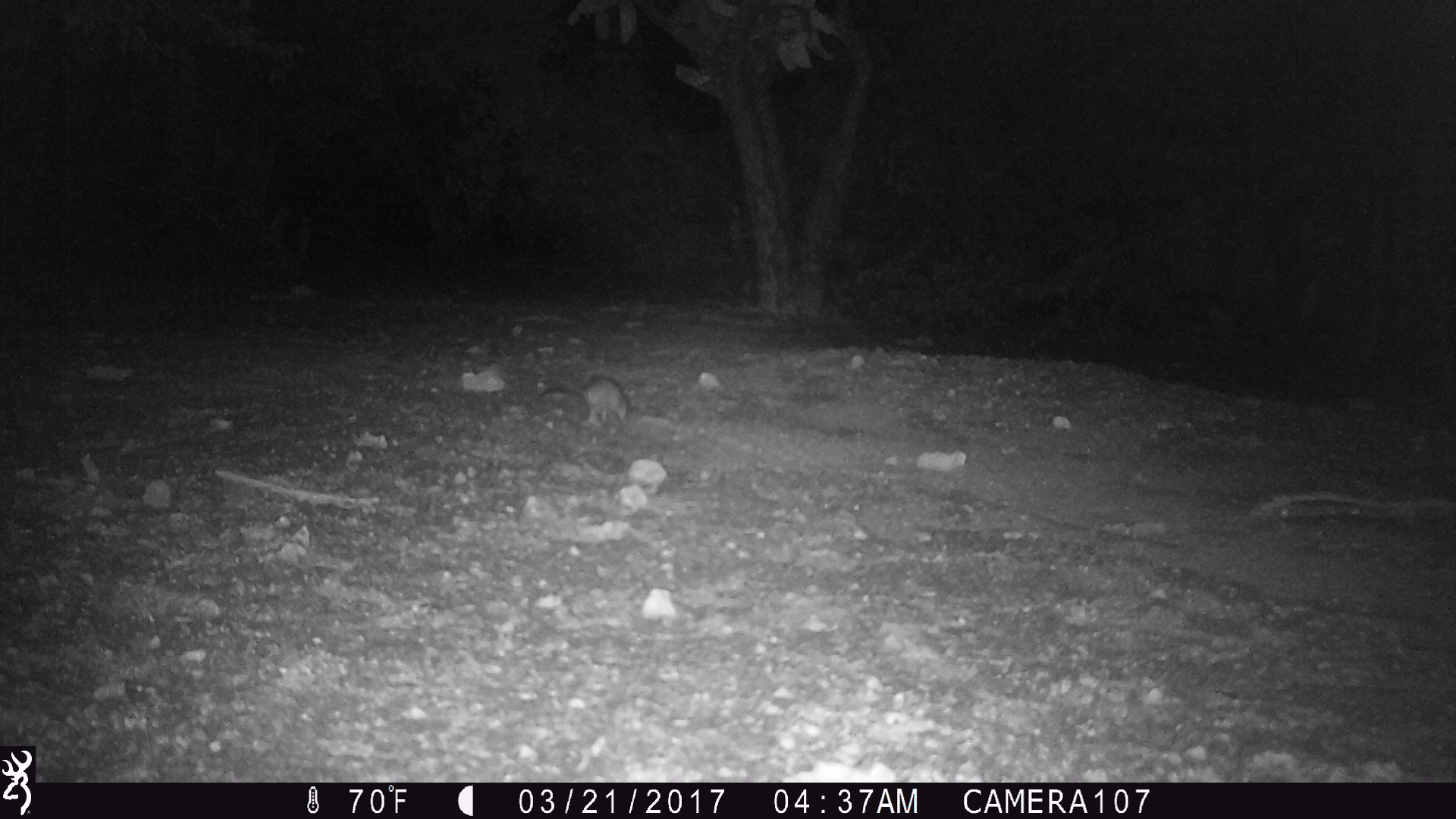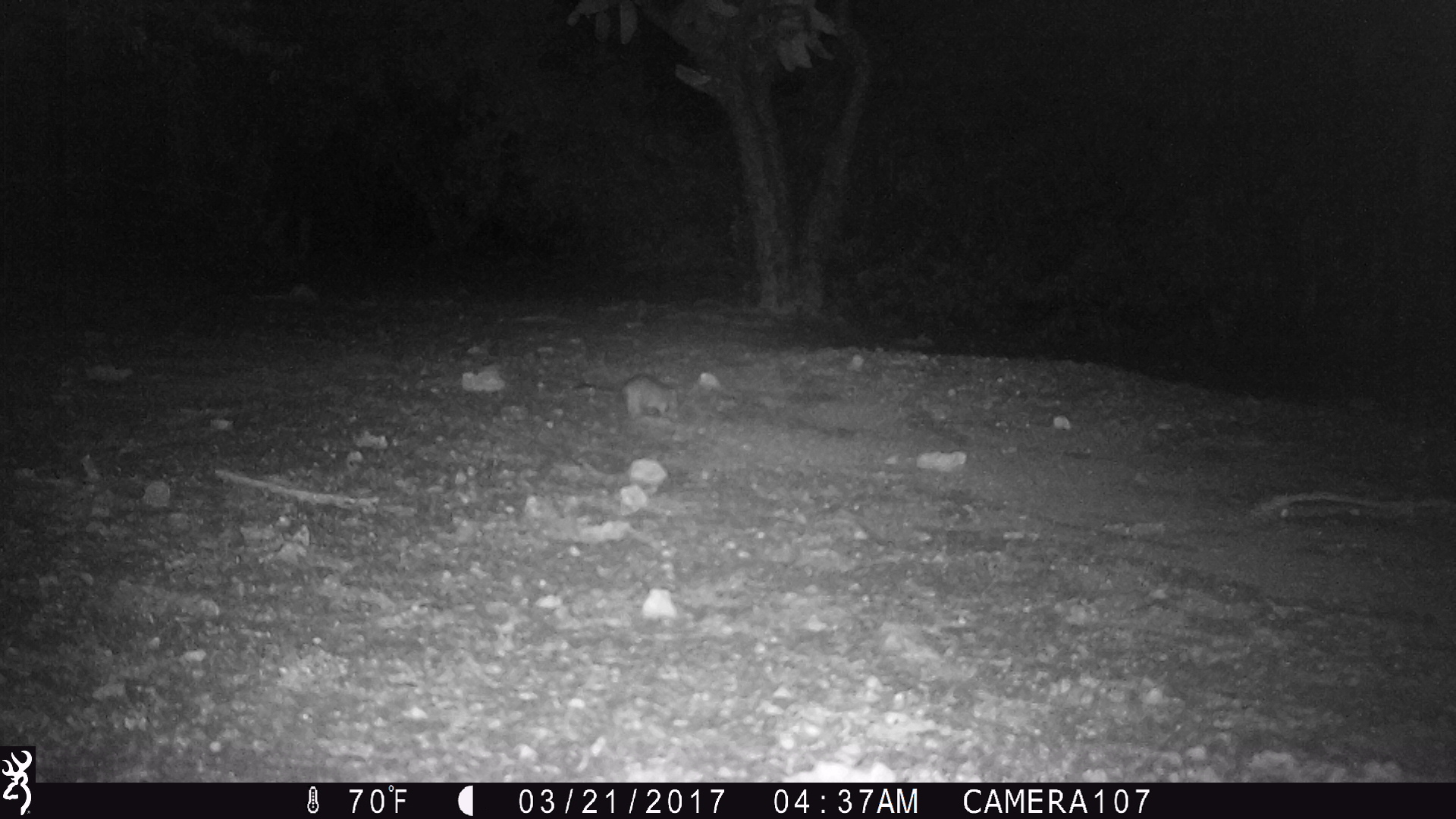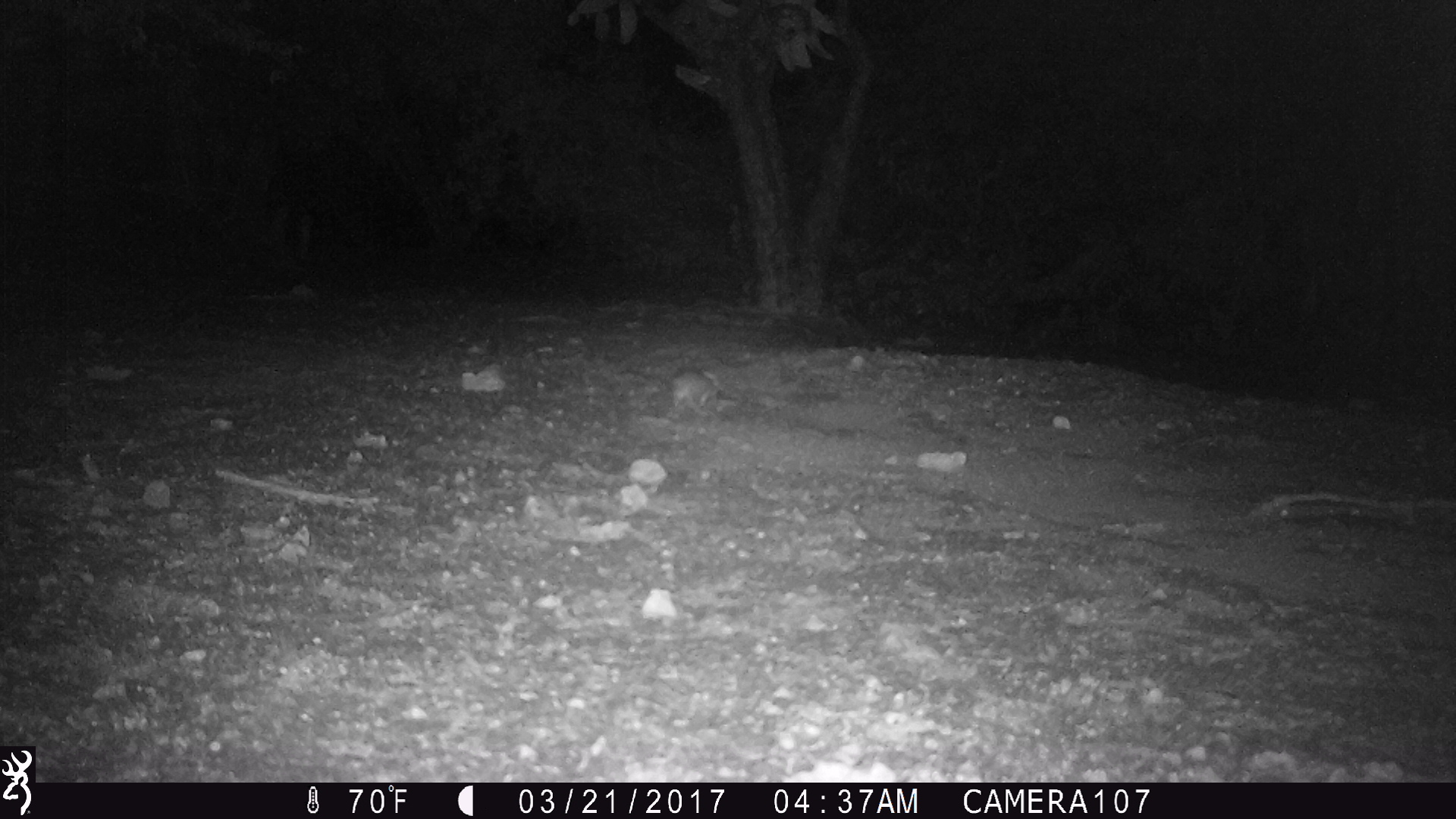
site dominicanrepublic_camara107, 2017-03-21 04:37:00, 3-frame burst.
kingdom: Animalia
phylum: Chordata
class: Mammalia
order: Rodentia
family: Muridae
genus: Rattus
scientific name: Rattus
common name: rat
Rat (Rattus).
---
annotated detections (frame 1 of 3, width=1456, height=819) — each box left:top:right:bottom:
rat: 534:374:634:429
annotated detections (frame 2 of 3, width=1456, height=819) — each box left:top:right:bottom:
rat: 569:369:689:423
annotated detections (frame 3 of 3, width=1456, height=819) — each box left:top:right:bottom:
rat: 660:367:722:418